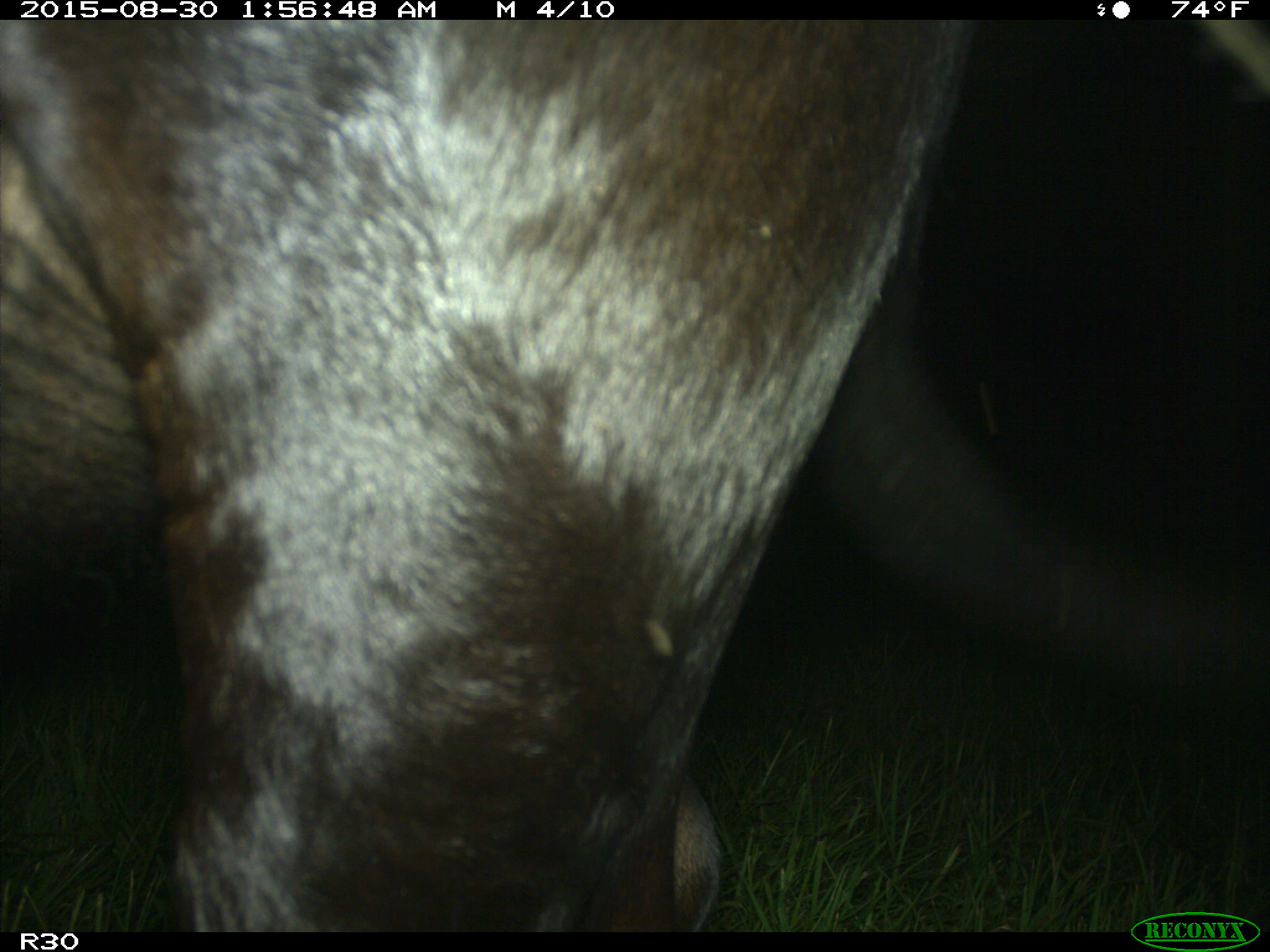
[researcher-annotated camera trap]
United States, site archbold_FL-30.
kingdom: Animalia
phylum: Chordata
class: Mammalia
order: Artiodactyla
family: Bovidae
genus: Bos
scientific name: Bos taurus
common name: domestic cow